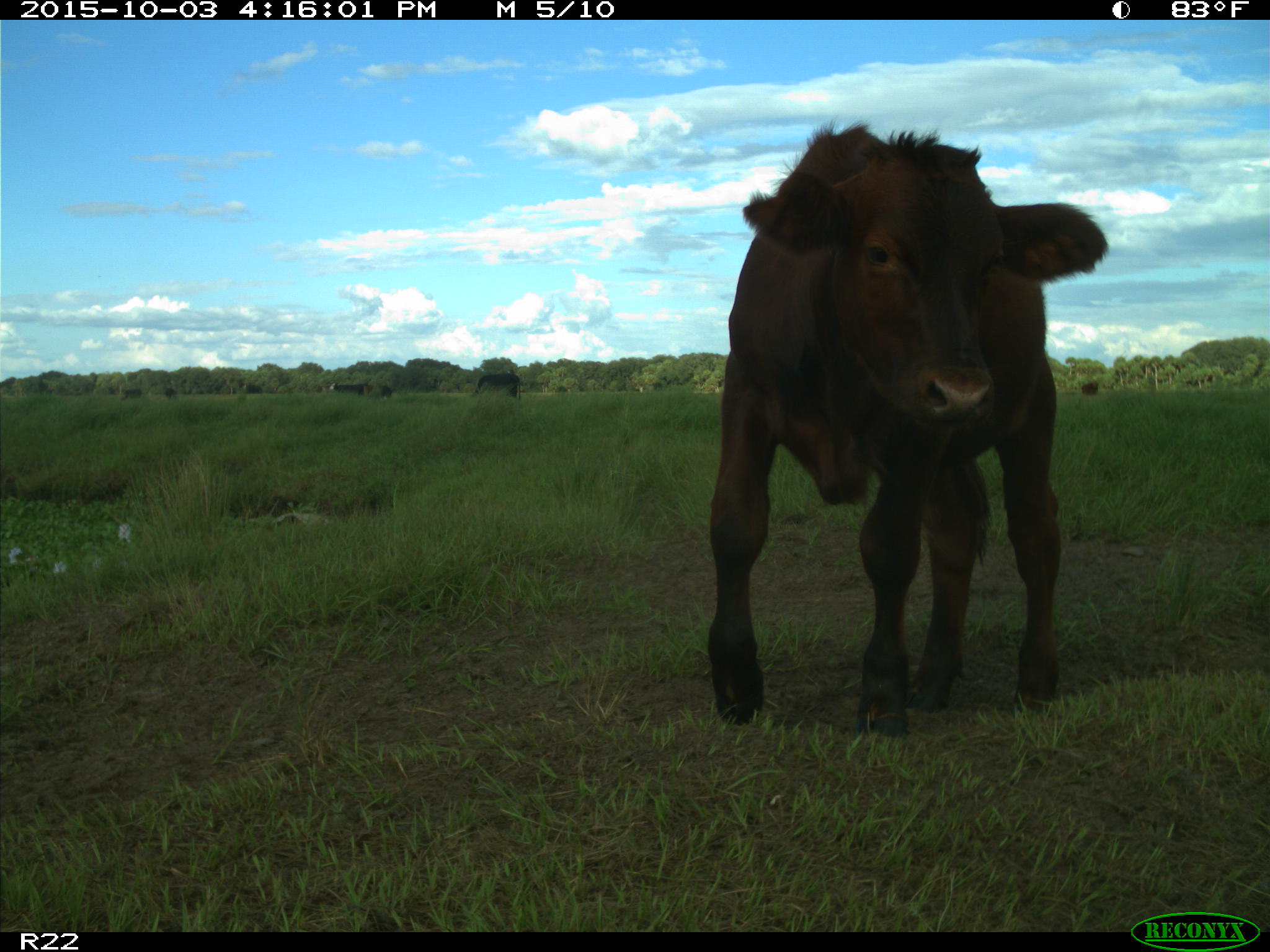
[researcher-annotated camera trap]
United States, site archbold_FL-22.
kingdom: Animalia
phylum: Chordata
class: Mammalia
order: Artiodactyla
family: Bovidae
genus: Bos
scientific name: Bos taurus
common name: domestic cow